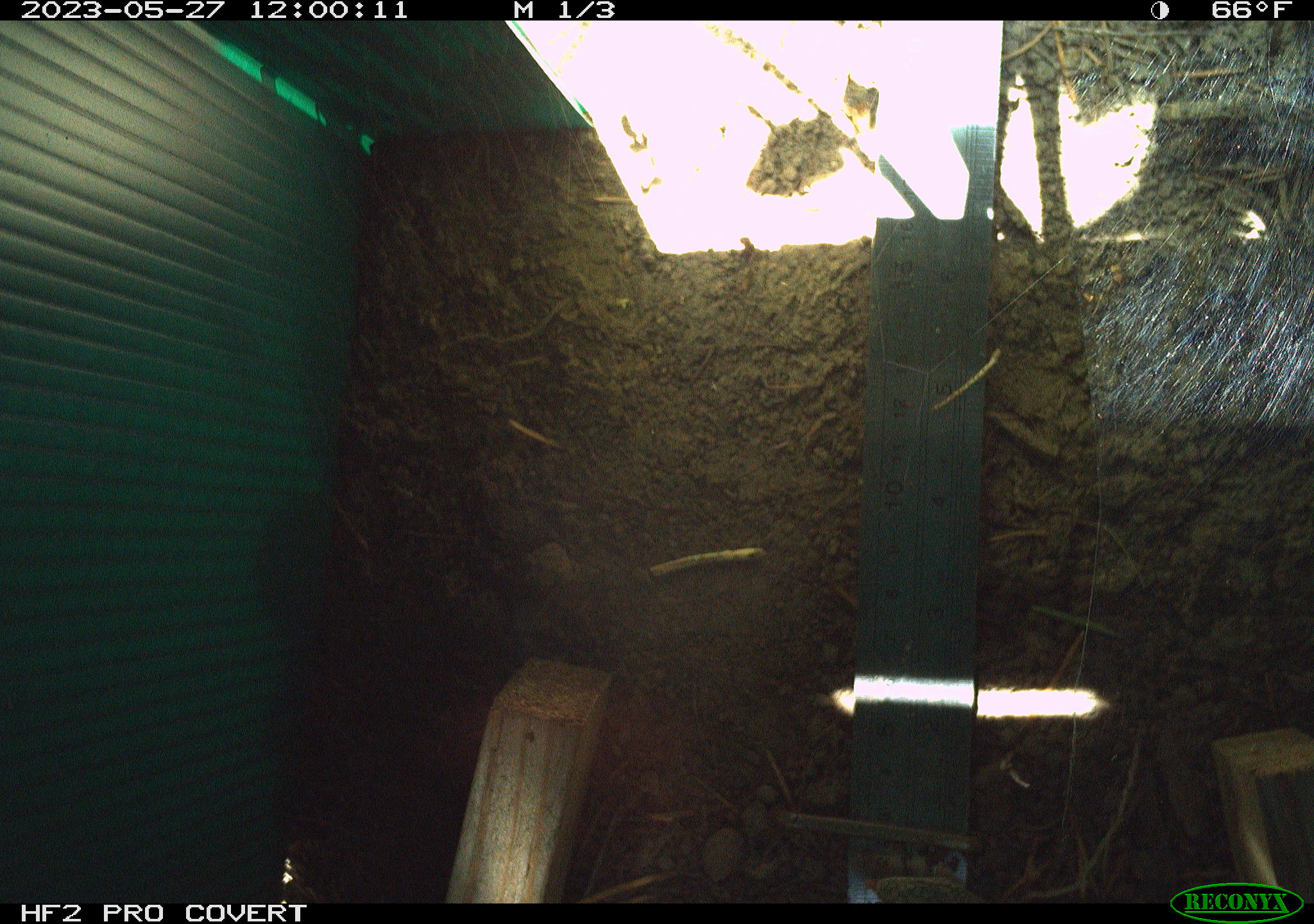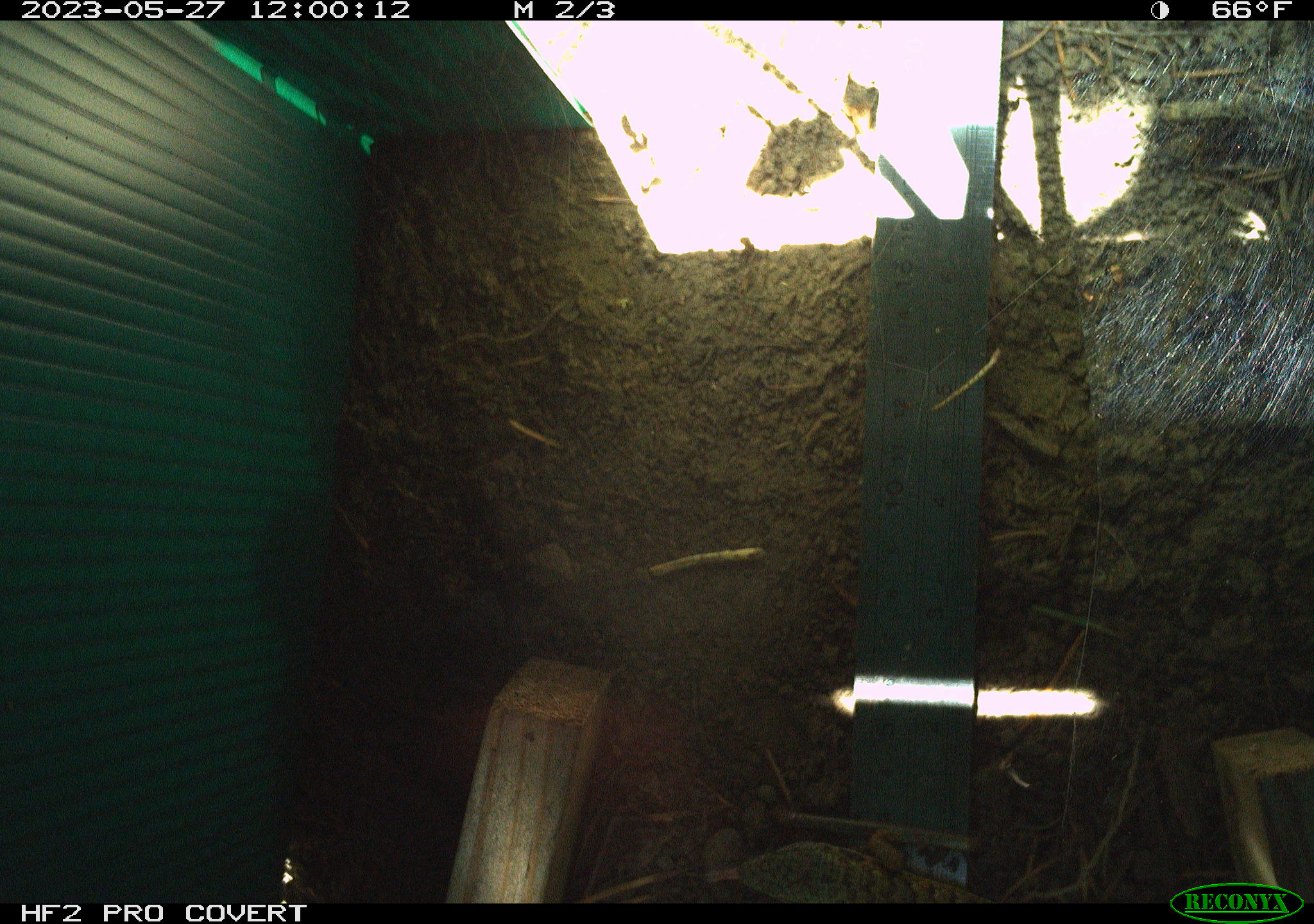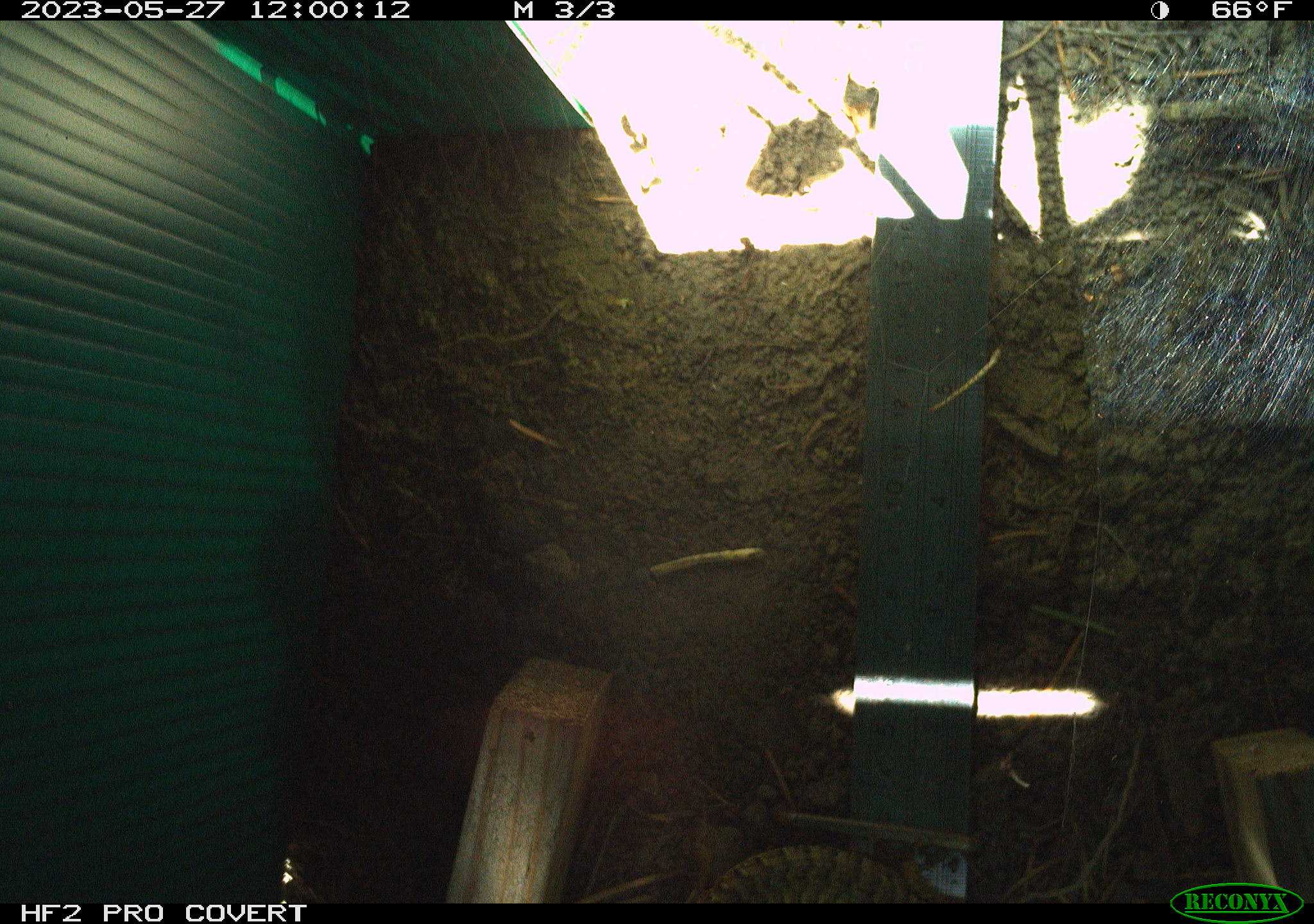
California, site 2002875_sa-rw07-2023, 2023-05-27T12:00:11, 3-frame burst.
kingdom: Animalia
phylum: Chordata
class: Reptilia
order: Squamata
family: Anguidae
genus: Elgaria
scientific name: Elgaria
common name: alligator lizards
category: elgaria species